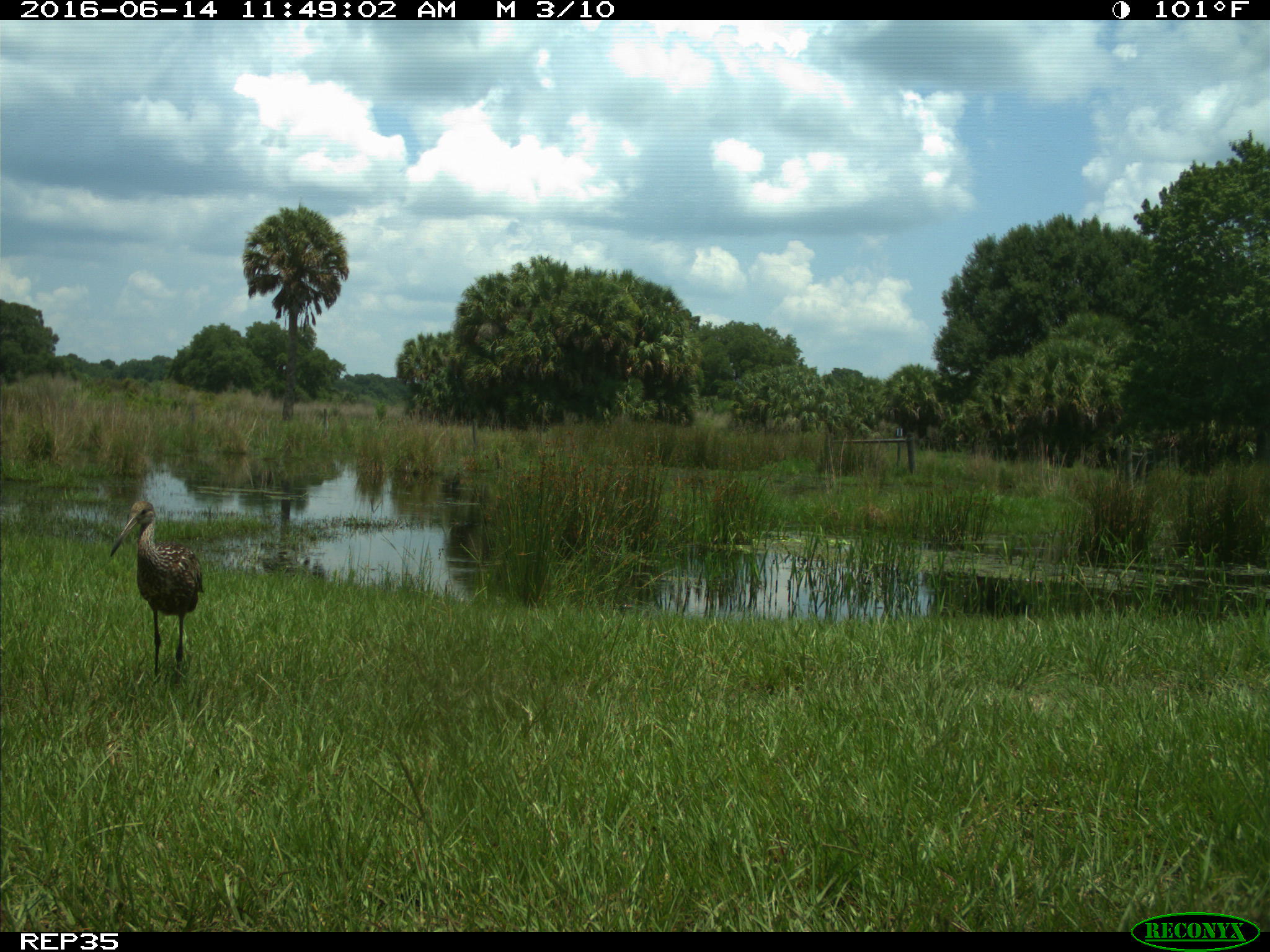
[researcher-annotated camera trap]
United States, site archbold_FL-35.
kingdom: Animalia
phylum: Chordata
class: Aves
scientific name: Aves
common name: birds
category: unidentified bird